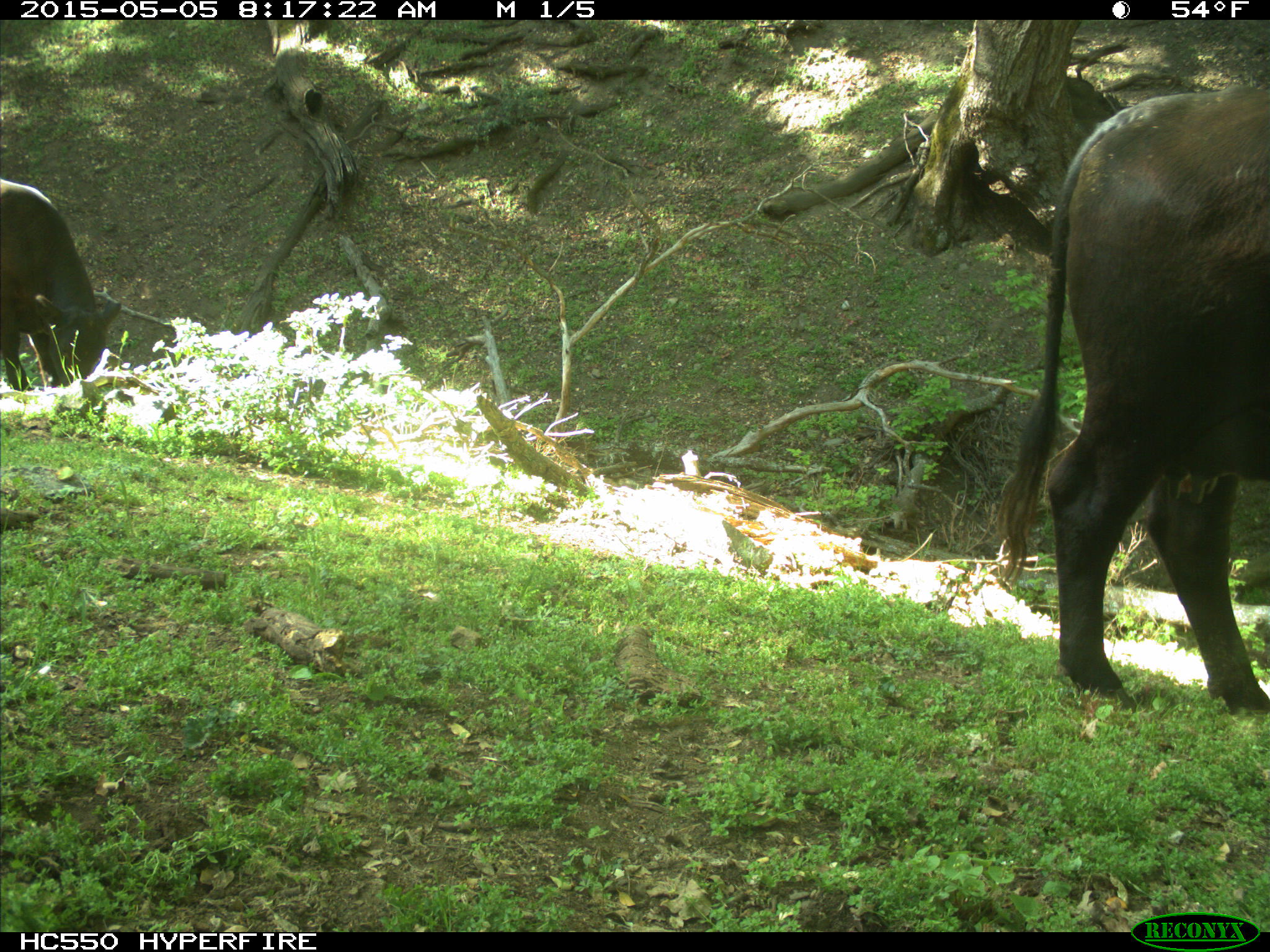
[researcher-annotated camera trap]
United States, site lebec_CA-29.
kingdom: Animalia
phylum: Chordata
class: Mammalia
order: Artiodactyla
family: Bovidae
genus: Bos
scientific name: Bos taurus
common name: domestic cow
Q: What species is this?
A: Bos taurus (domestic cow).